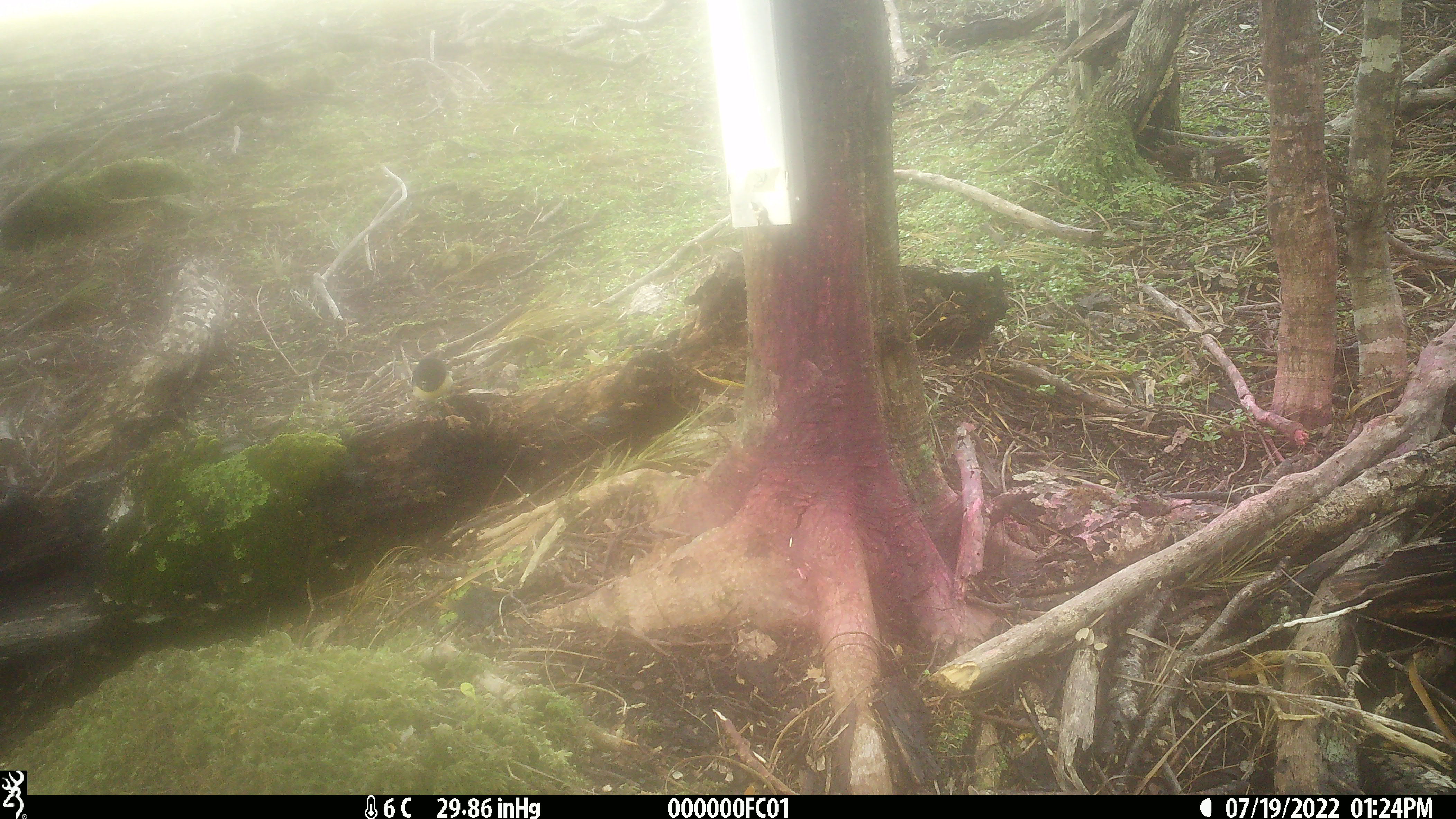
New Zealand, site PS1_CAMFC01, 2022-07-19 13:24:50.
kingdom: Animalia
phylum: Chordata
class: Aves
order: Passeriformes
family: Petroicidae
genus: Petroica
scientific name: Petroica macrocephala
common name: tomtit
Tomtit (Petroica macrocephala).